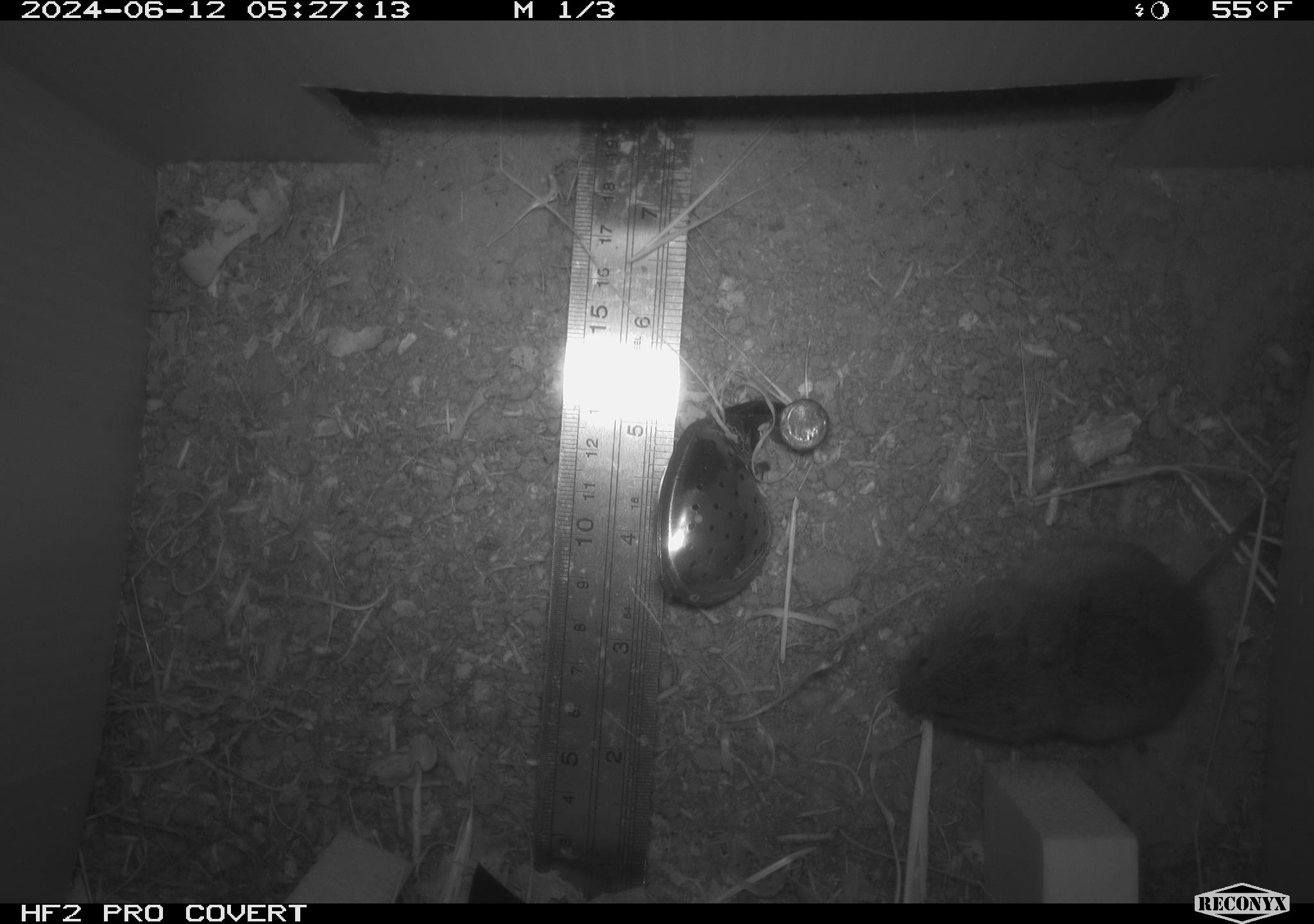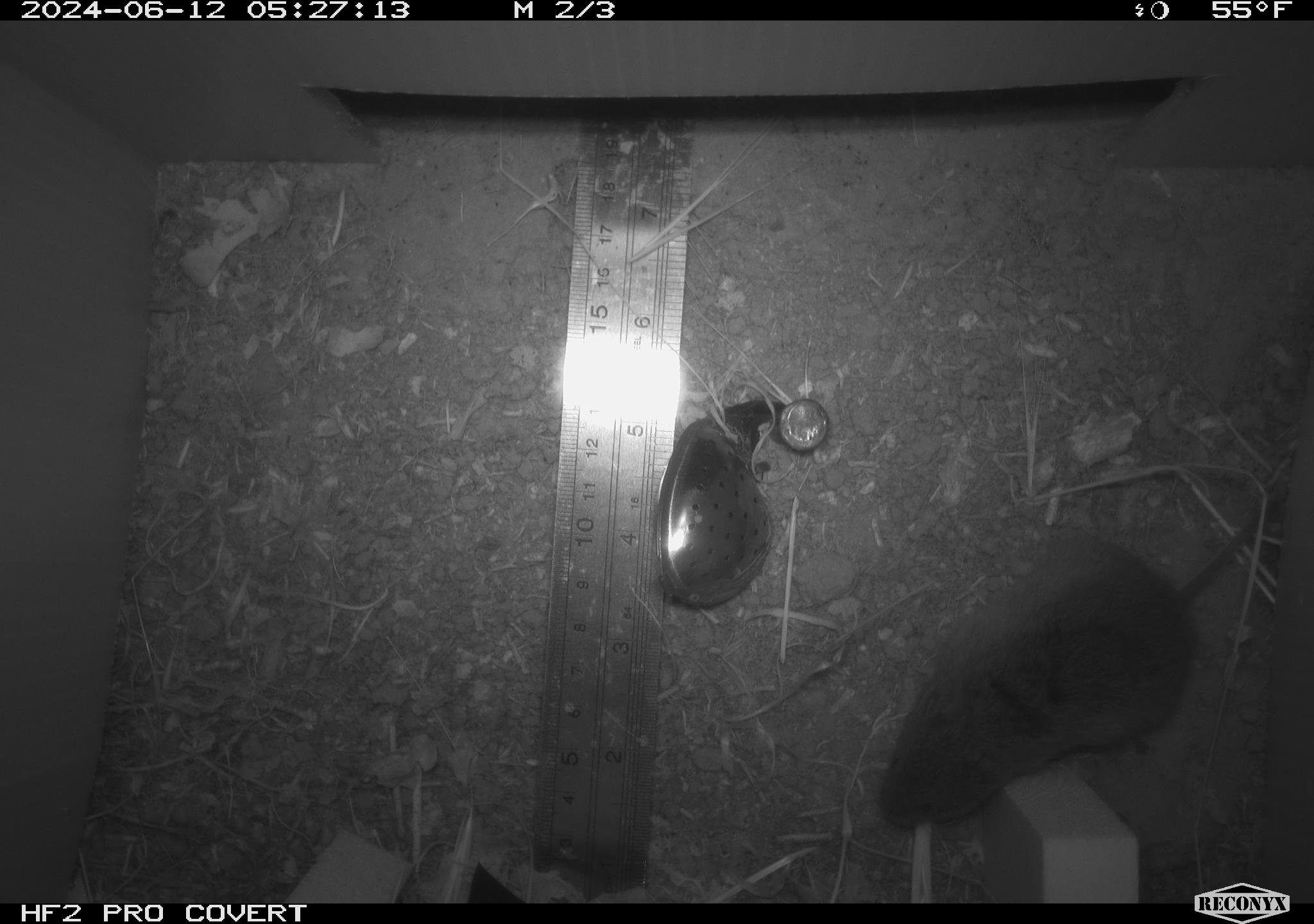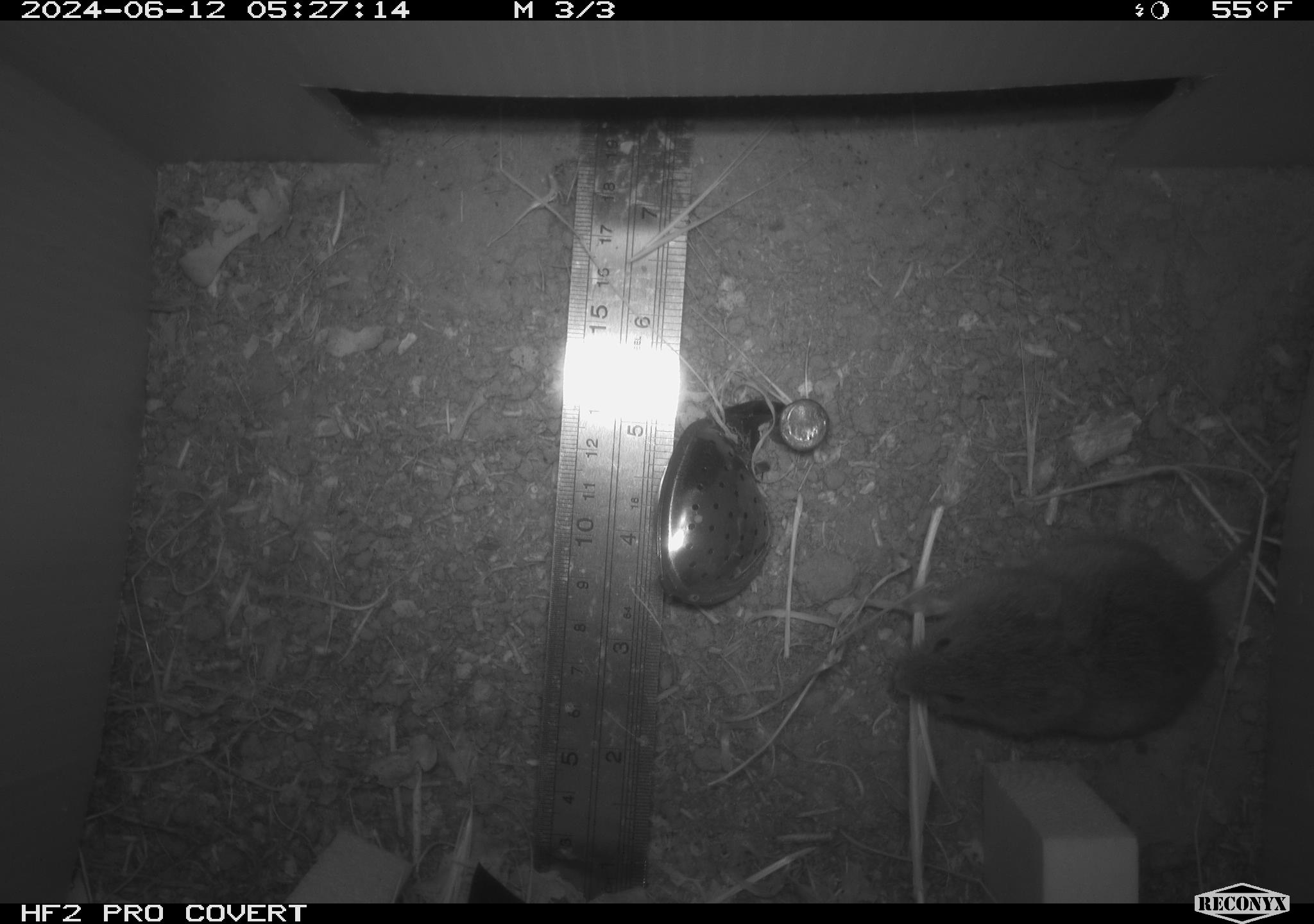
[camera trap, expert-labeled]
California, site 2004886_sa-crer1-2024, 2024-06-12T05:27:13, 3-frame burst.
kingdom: Animalia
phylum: Chordata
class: Mammalia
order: Rodentia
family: Cricetidae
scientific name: Arvicolinae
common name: voles, lemmings, and muskrats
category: arvicolinae subfamily